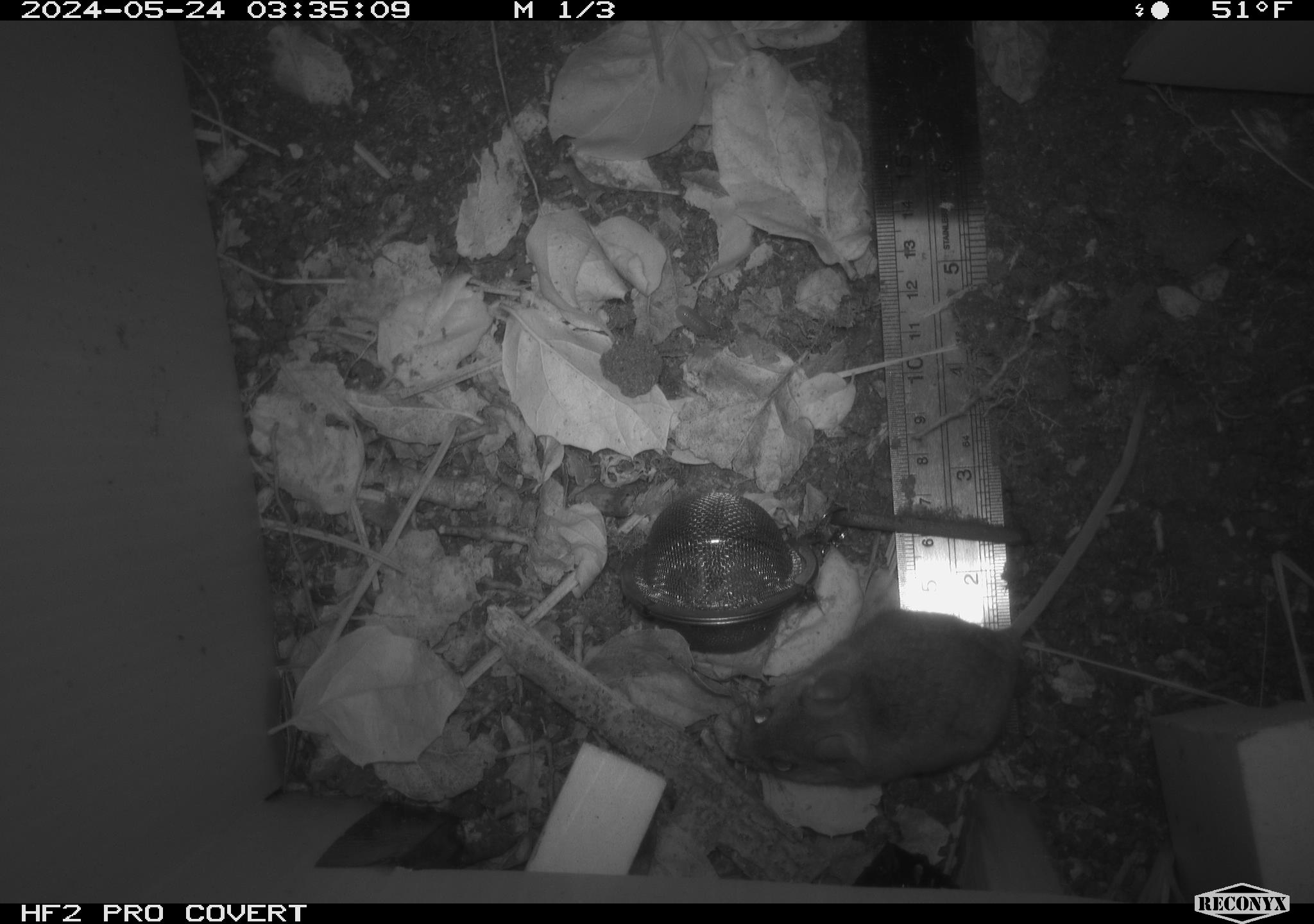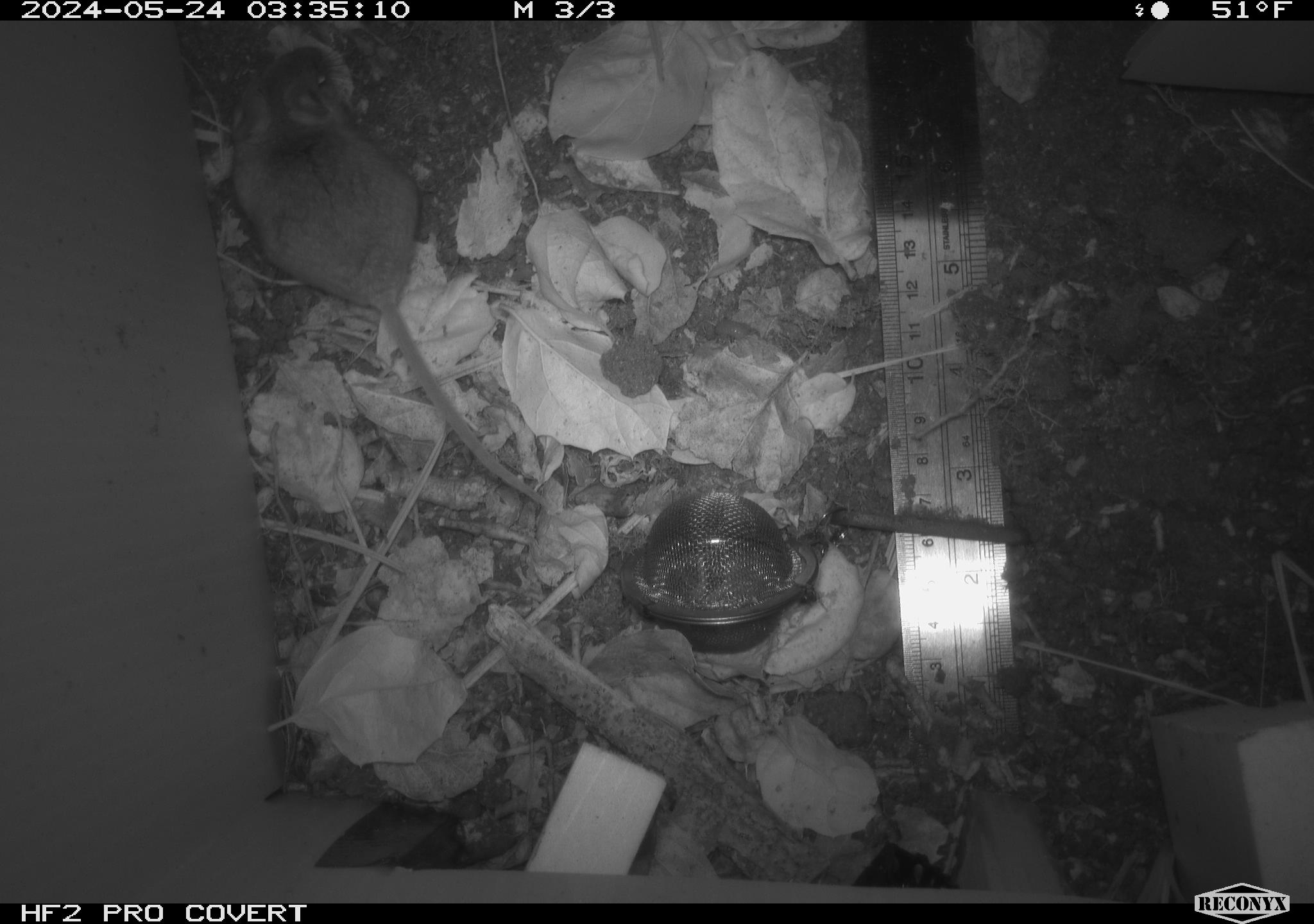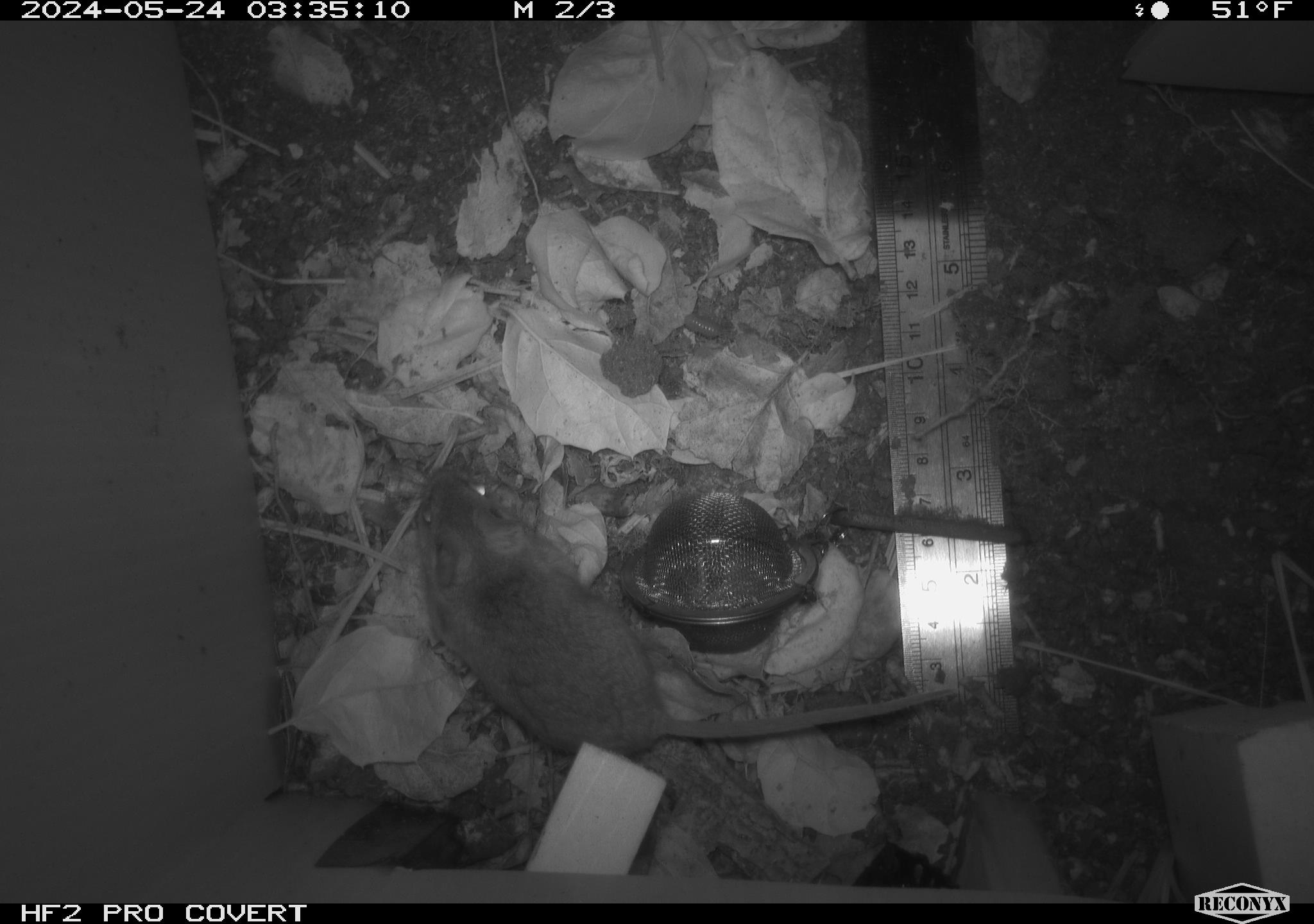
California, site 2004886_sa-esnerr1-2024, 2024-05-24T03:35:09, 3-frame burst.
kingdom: Animalia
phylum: Chordata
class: Mammalia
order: Rodentia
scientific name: Rodentia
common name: rodent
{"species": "rodent (Rodentia)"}